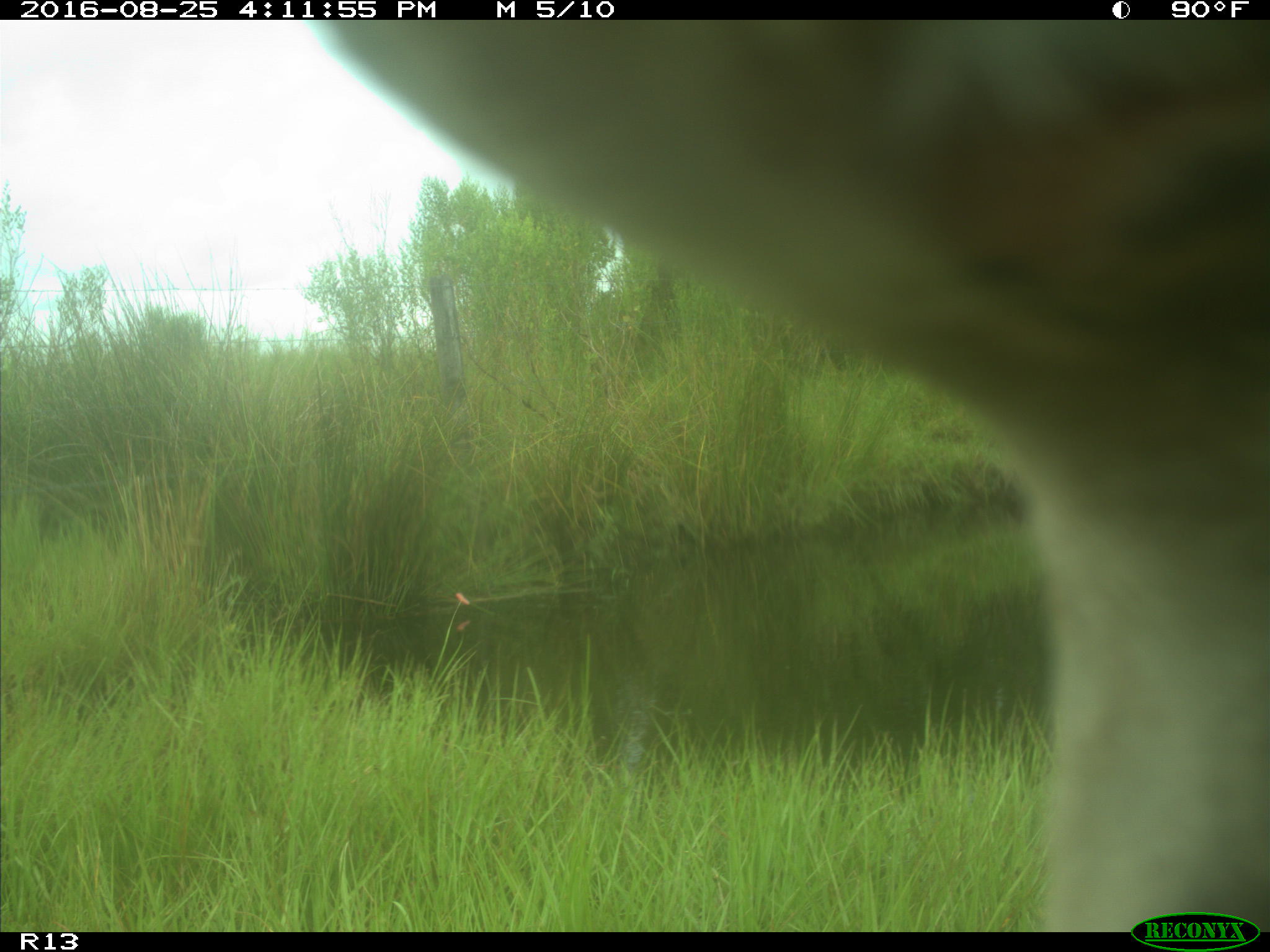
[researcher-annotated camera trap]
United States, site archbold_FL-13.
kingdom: Animalia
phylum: Chordata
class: Mammalia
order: Artiodactyla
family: Bovidae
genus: Bos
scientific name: Bos taurus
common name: domestic cow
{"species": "Bos taurus (domestic cow)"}